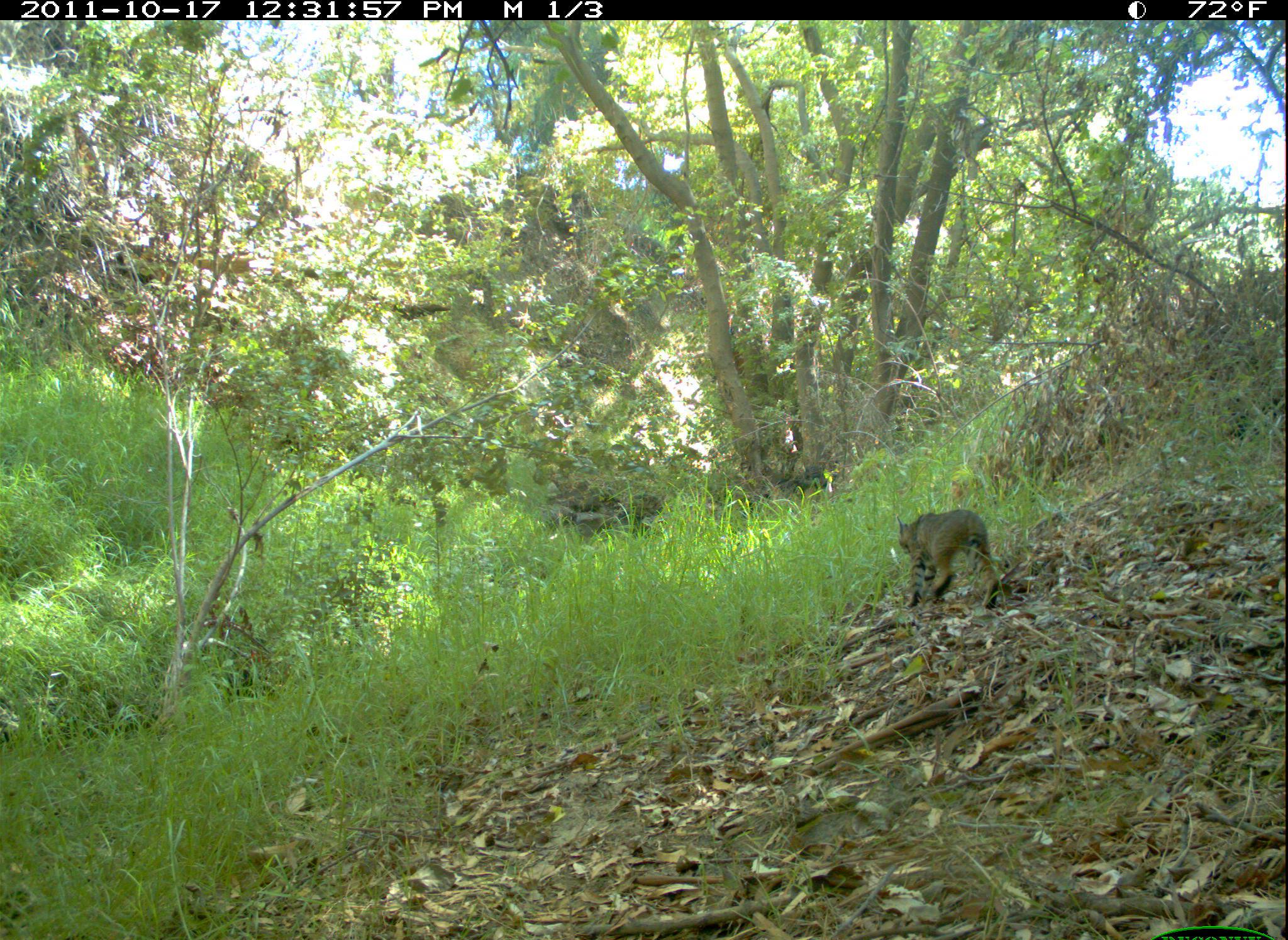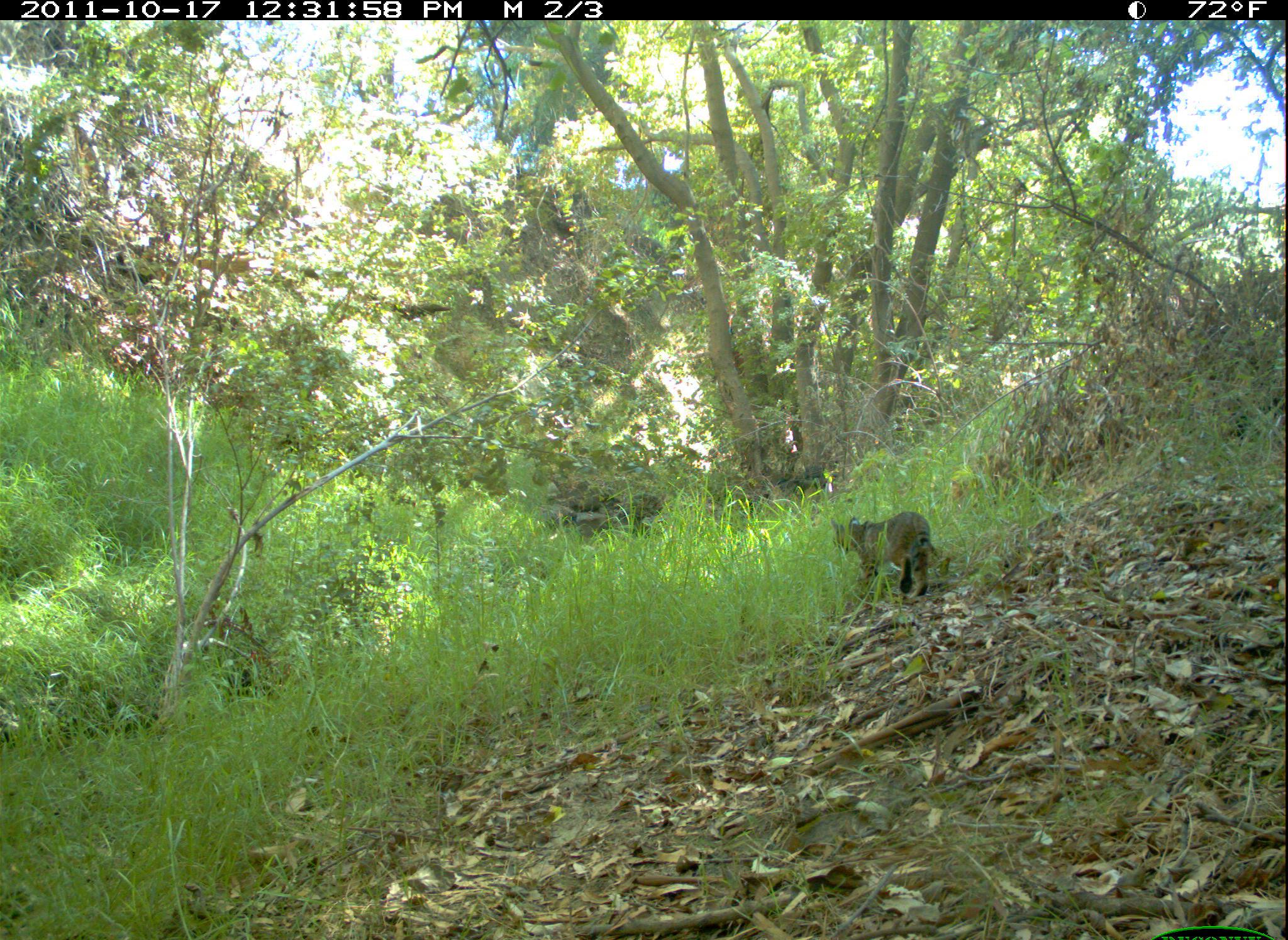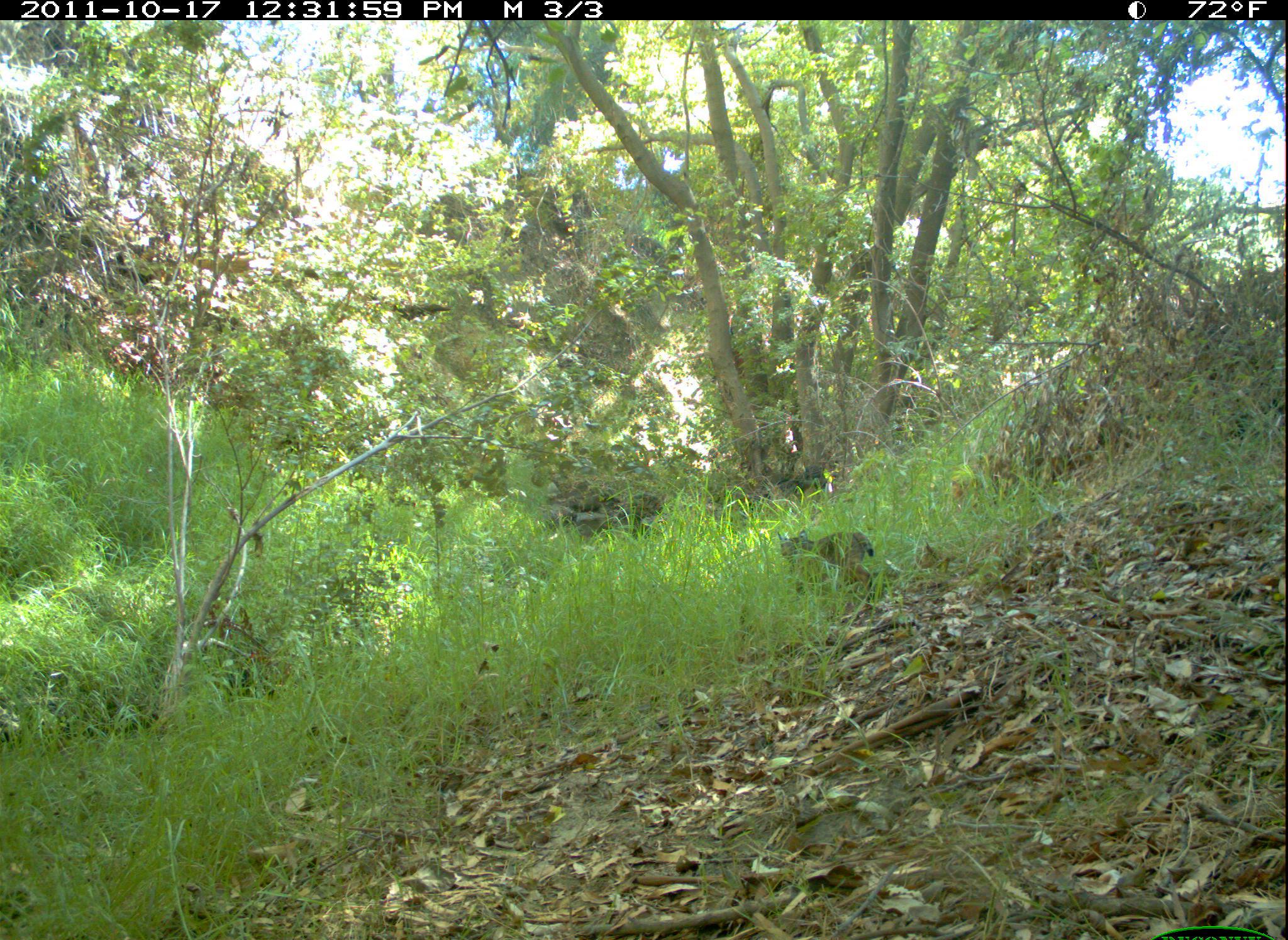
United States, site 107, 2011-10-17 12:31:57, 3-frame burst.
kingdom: Animalia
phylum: Chordata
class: Mammalia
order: Carnivora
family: Felidae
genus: Lynx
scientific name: Lynx rufus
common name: bobcat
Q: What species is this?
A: Bobcat (Lynx rufus).